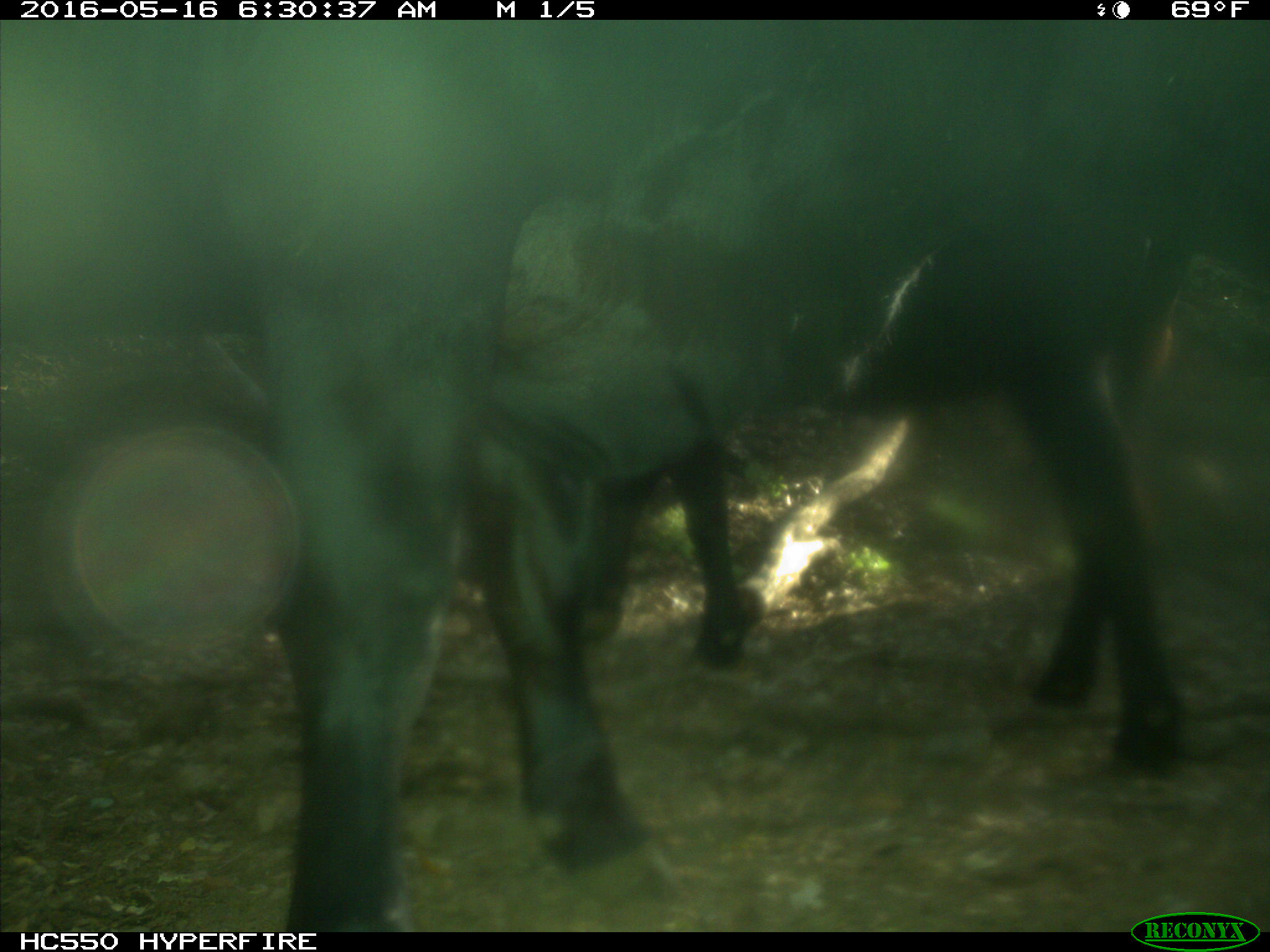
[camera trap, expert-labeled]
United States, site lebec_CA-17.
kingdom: Animalia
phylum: Chordata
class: Mammalia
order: Artiodactyla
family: Bovidae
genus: Bos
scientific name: Bos taurus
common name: domestic cow